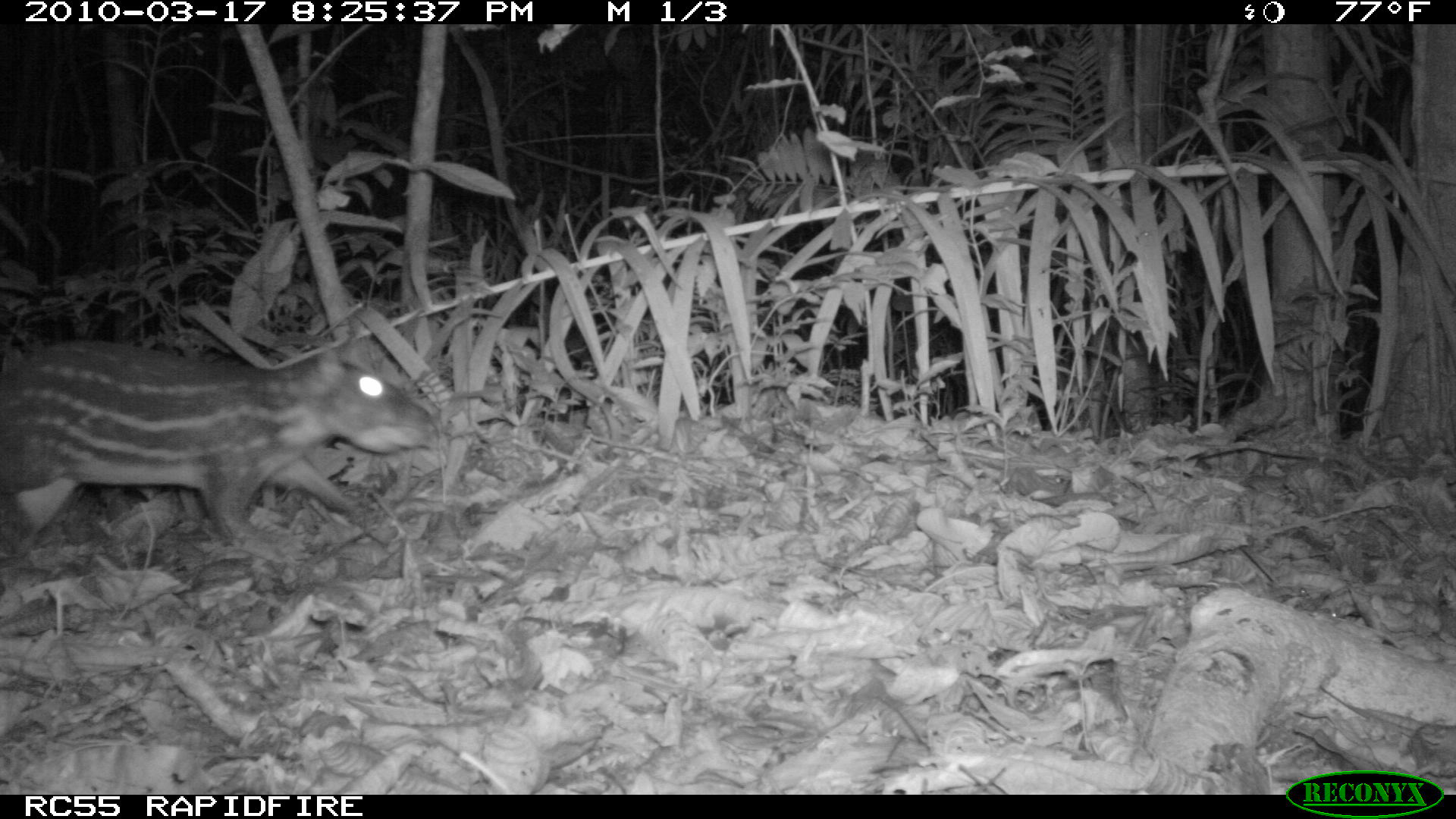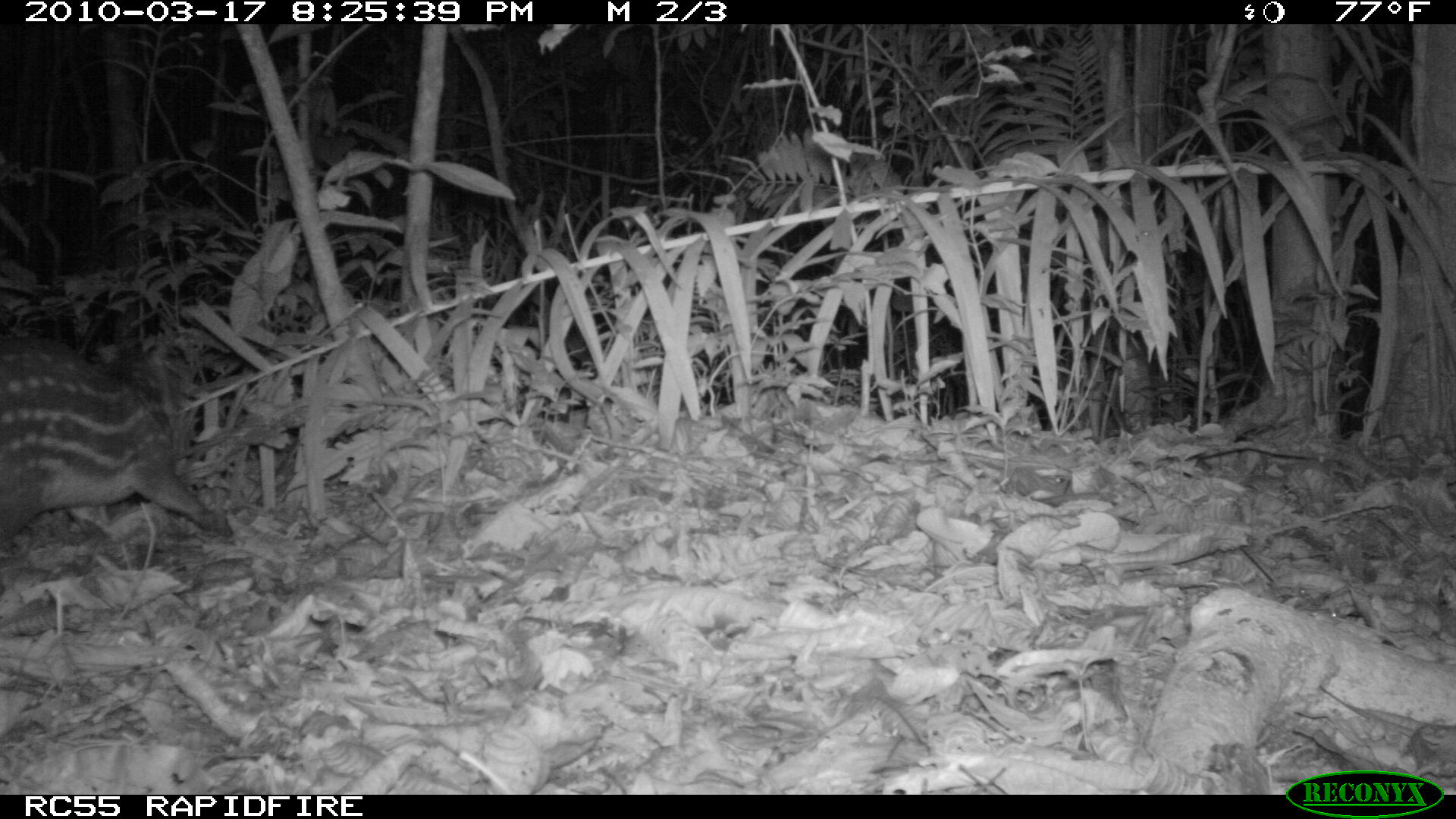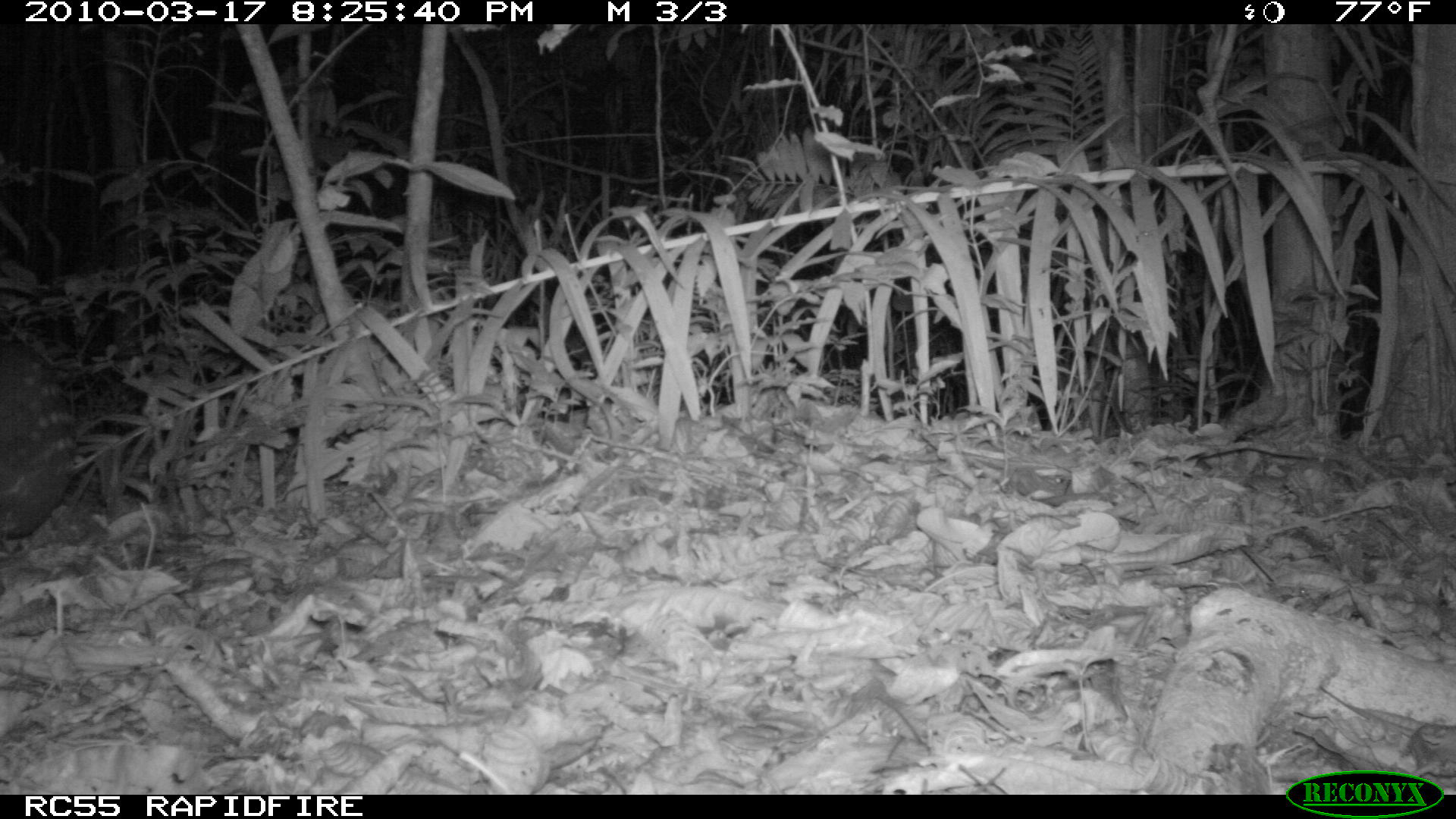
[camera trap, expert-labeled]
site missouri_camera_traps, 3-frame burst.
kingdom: Animalia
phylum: Chordata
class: Mammalia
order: Rodentia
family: Cuniculidae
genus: Cuniculus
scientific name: Cuniculus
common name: paca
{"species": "paca (Cuniculus)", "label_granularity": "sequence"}